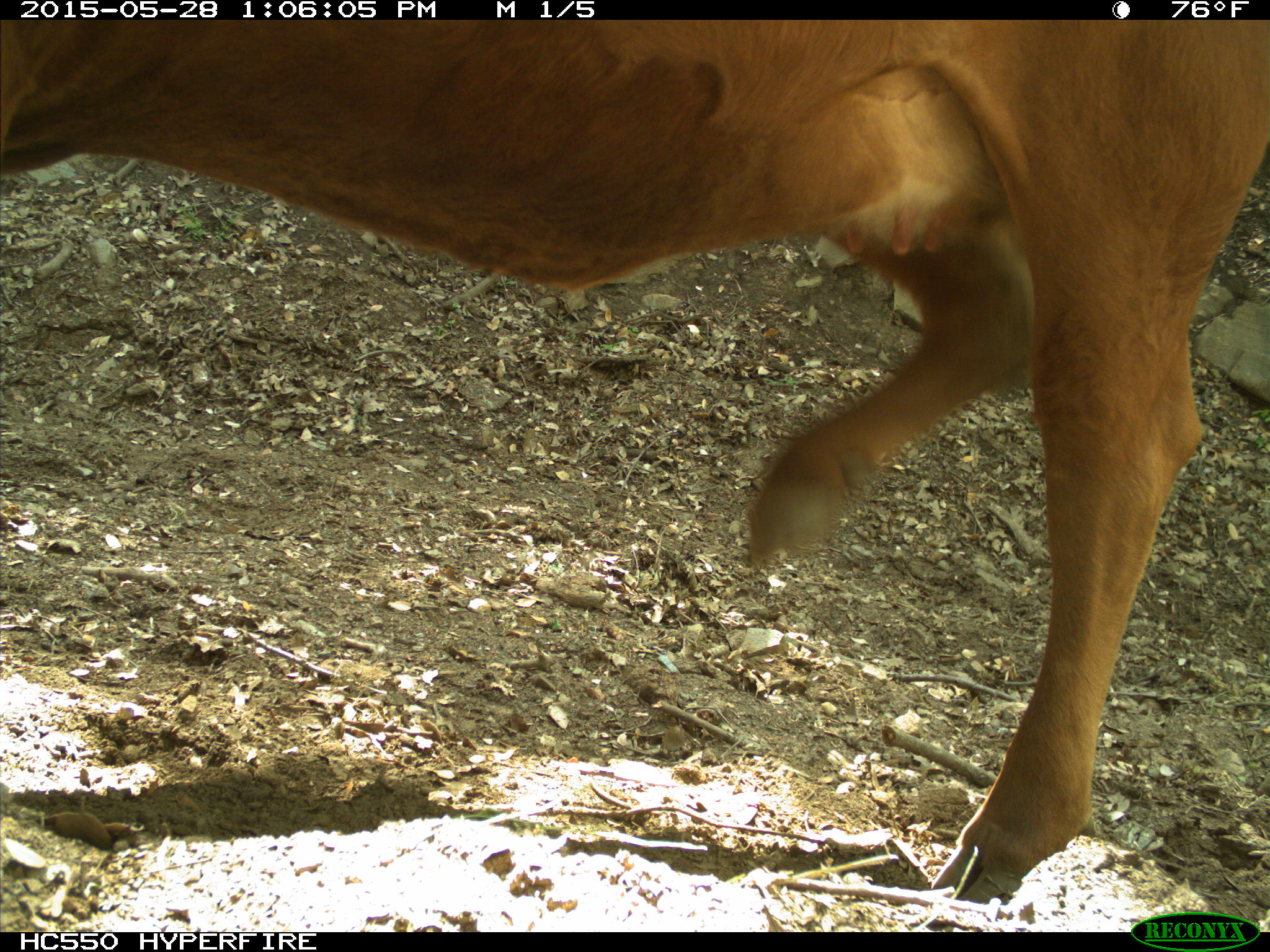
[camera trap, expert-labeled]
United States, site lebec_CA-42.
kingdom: Animalia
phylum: Chordata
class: Mammalia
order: Artiodactyla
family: Bovidae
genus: Bos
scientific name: Bos taurus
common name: domestic cow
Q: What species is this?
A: Bos taurus (domestic cow).